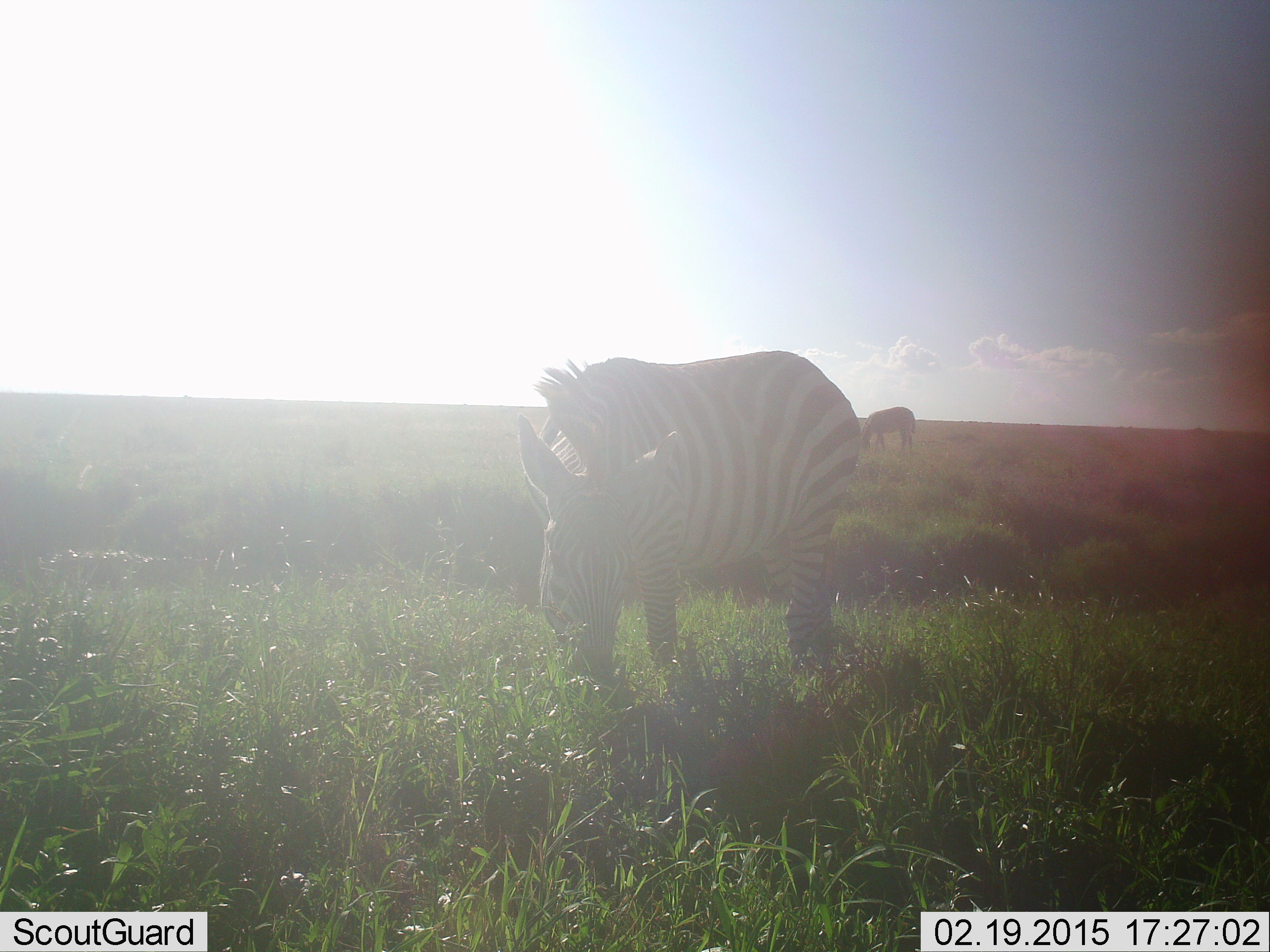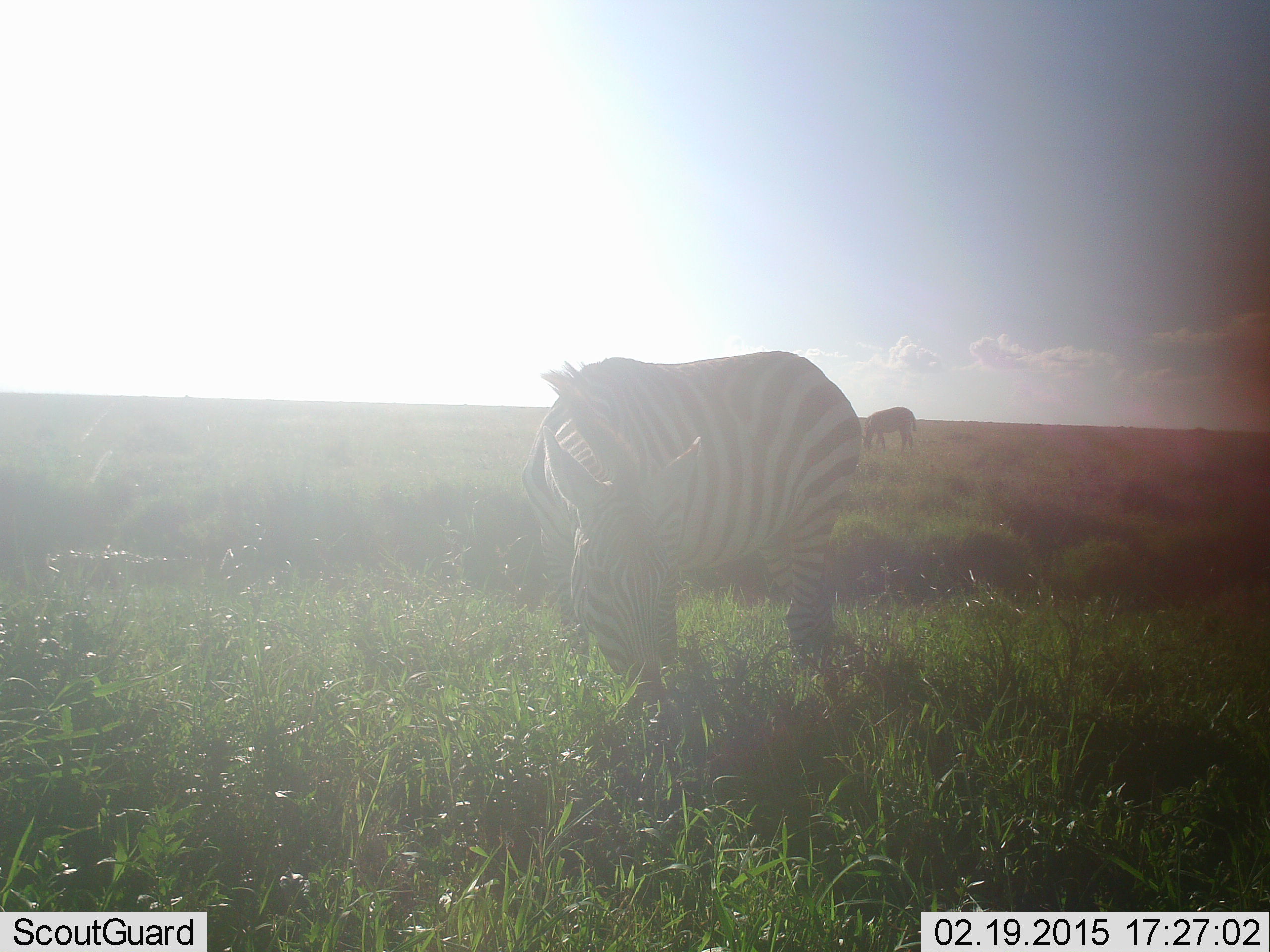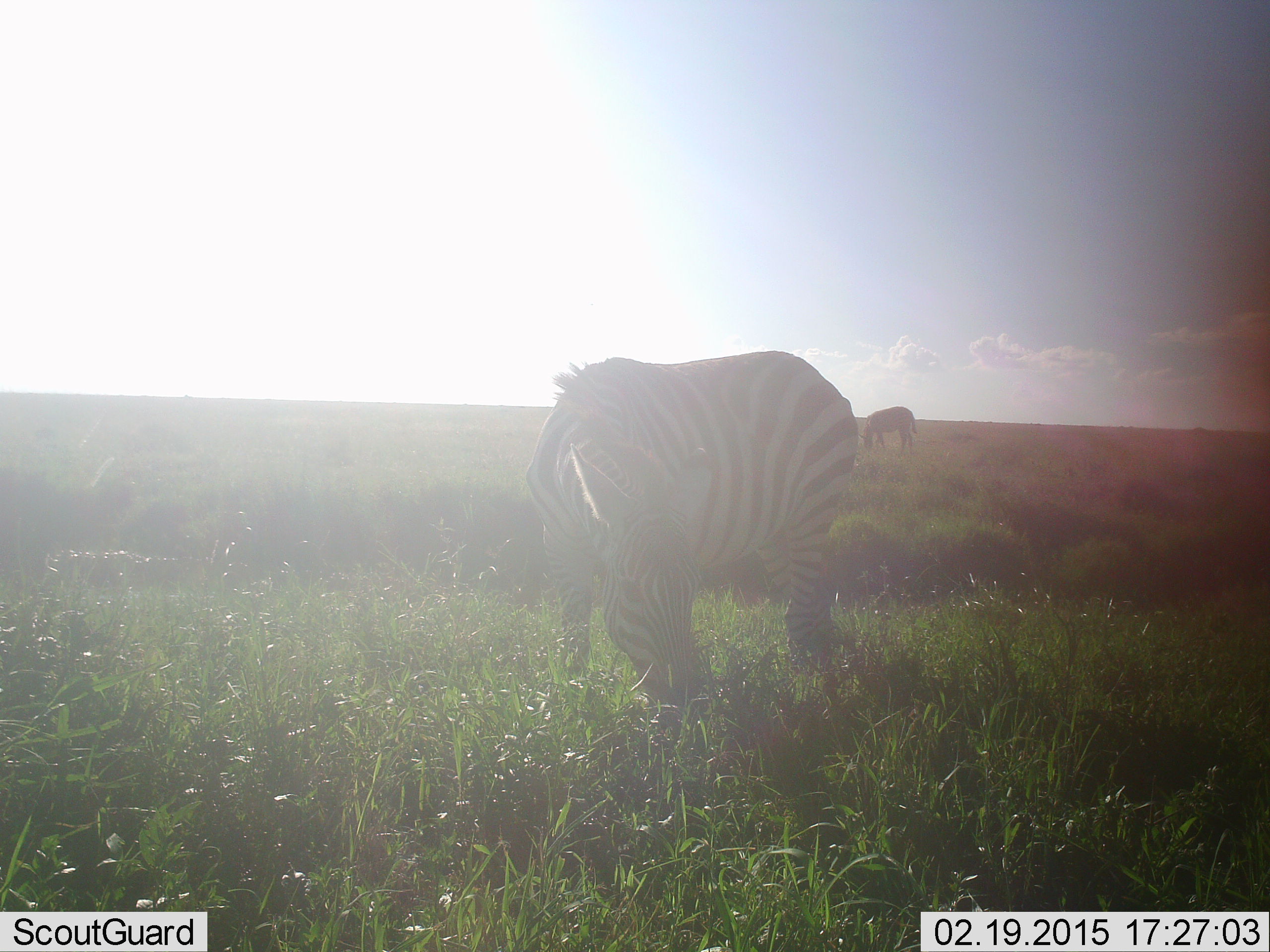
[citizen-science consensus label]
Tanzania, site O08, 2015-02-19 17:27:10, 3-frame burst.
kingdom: Animalia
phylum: Chordata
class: Mammalia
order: Perissodactyla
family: Equidae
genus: Equus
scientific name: Equus quagga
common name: plains zebra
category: zebra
Zebra (plains zebra) (Equus quagga), count 1. Behavior (volunteer vote fractions): standing 30%, resting 0%, moving 10%, interacting 0%. Young present (vote fraction): 0%. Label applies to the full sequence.